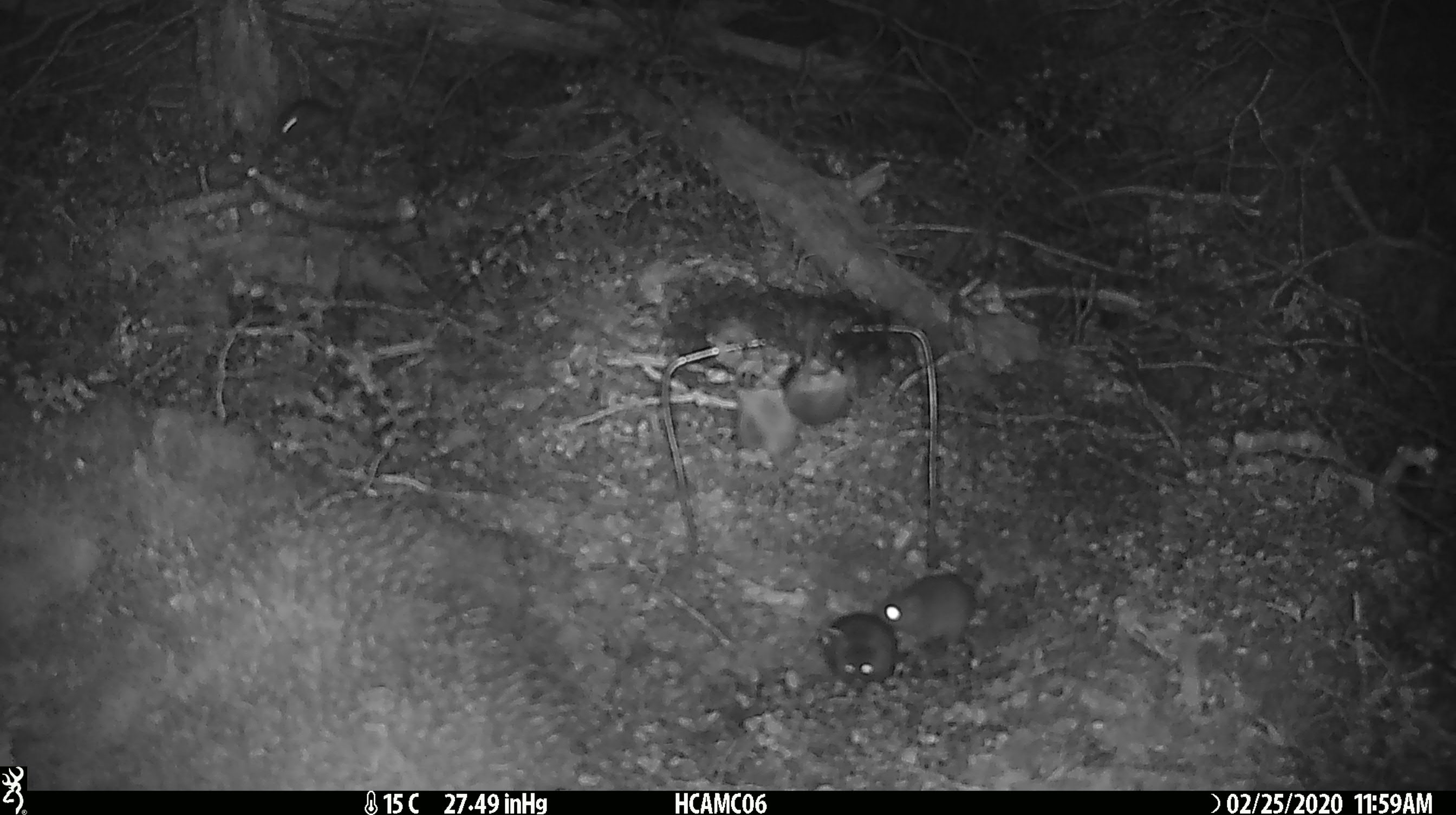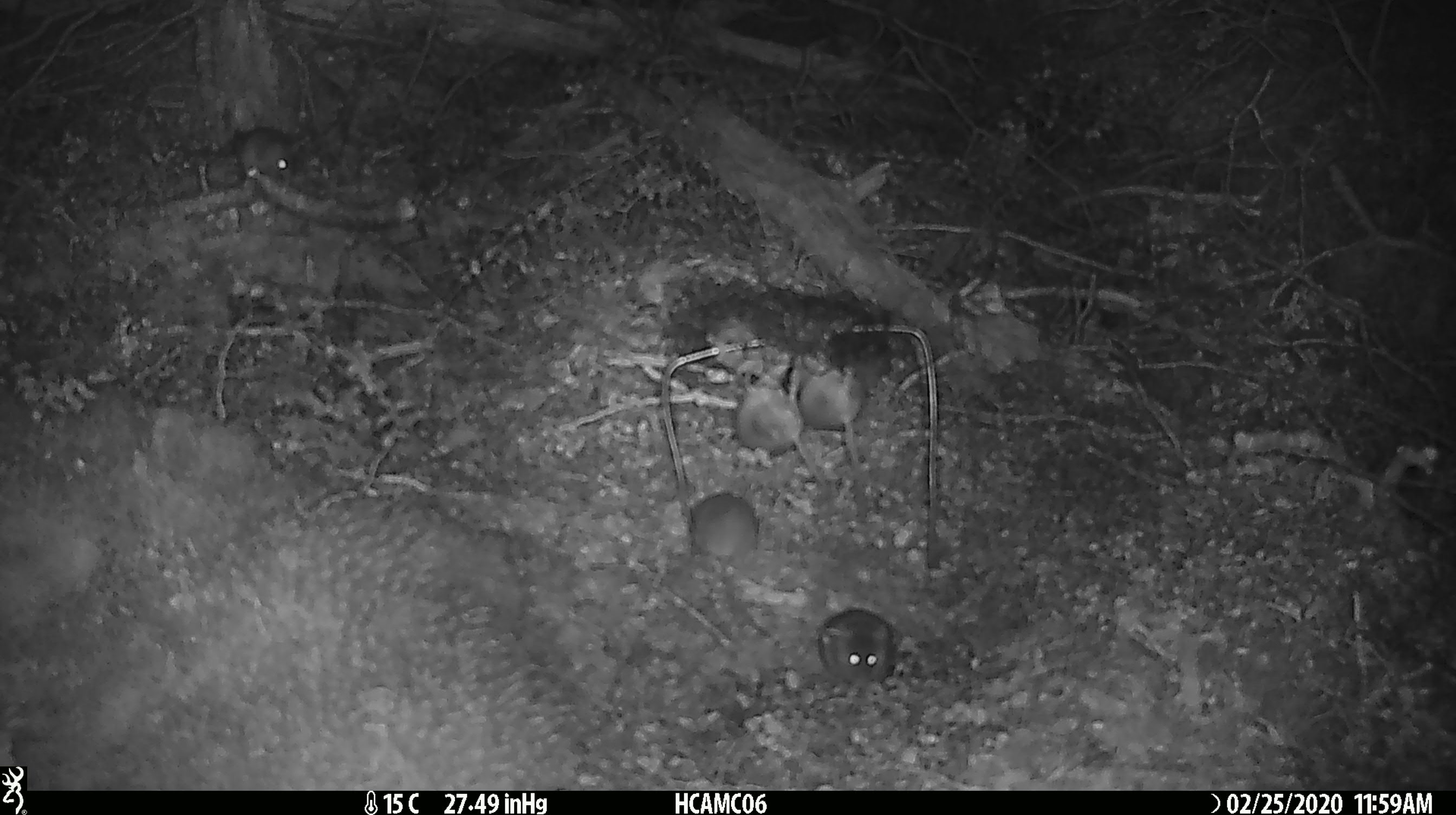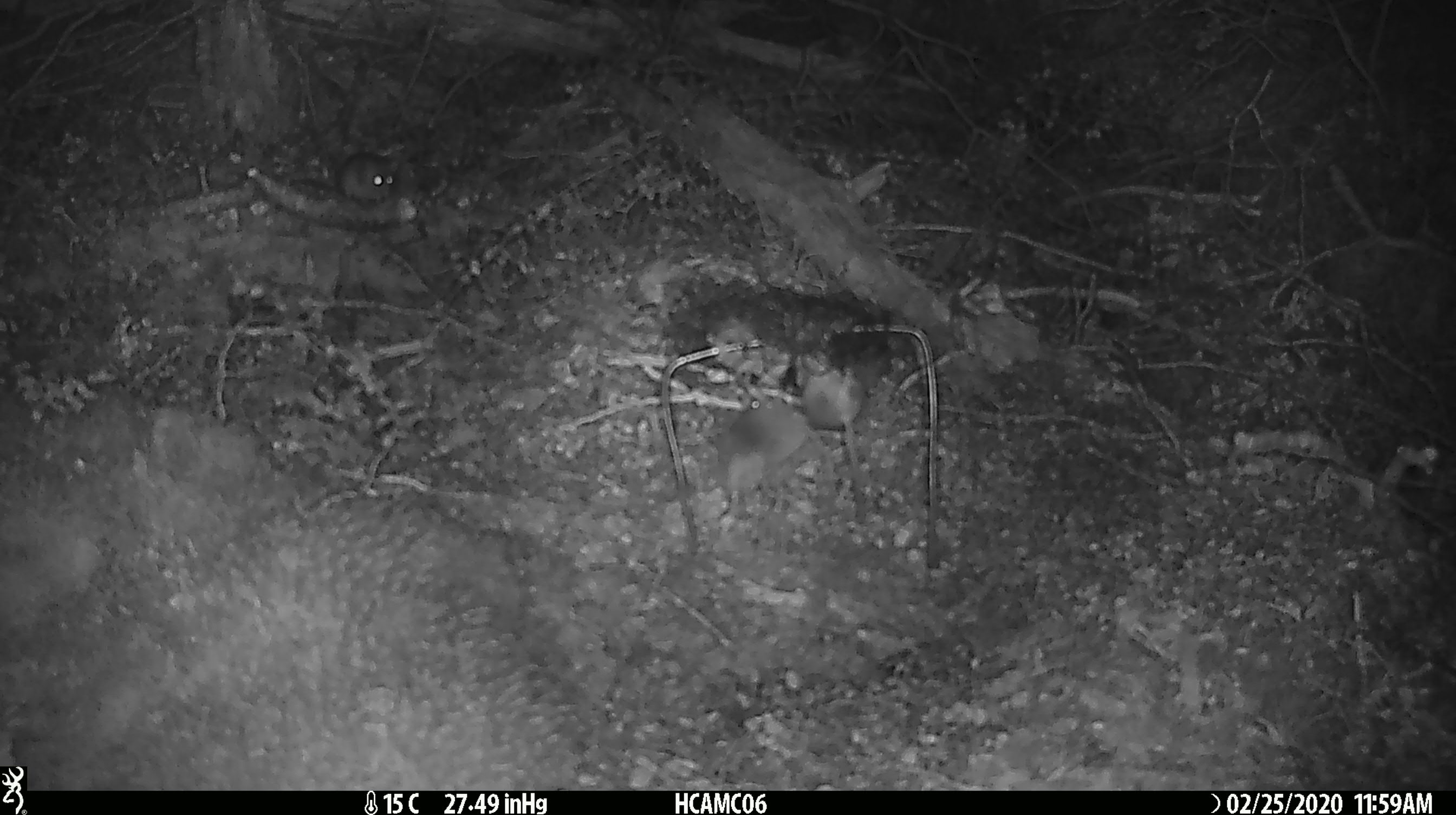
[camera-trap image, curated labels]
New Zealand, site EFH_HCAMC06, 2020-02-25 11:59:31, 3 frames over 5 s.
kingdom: Animalia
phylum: Chordata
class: Mammalia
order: Rodentia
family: Muridae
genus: Mus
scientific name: Mus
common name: mouse